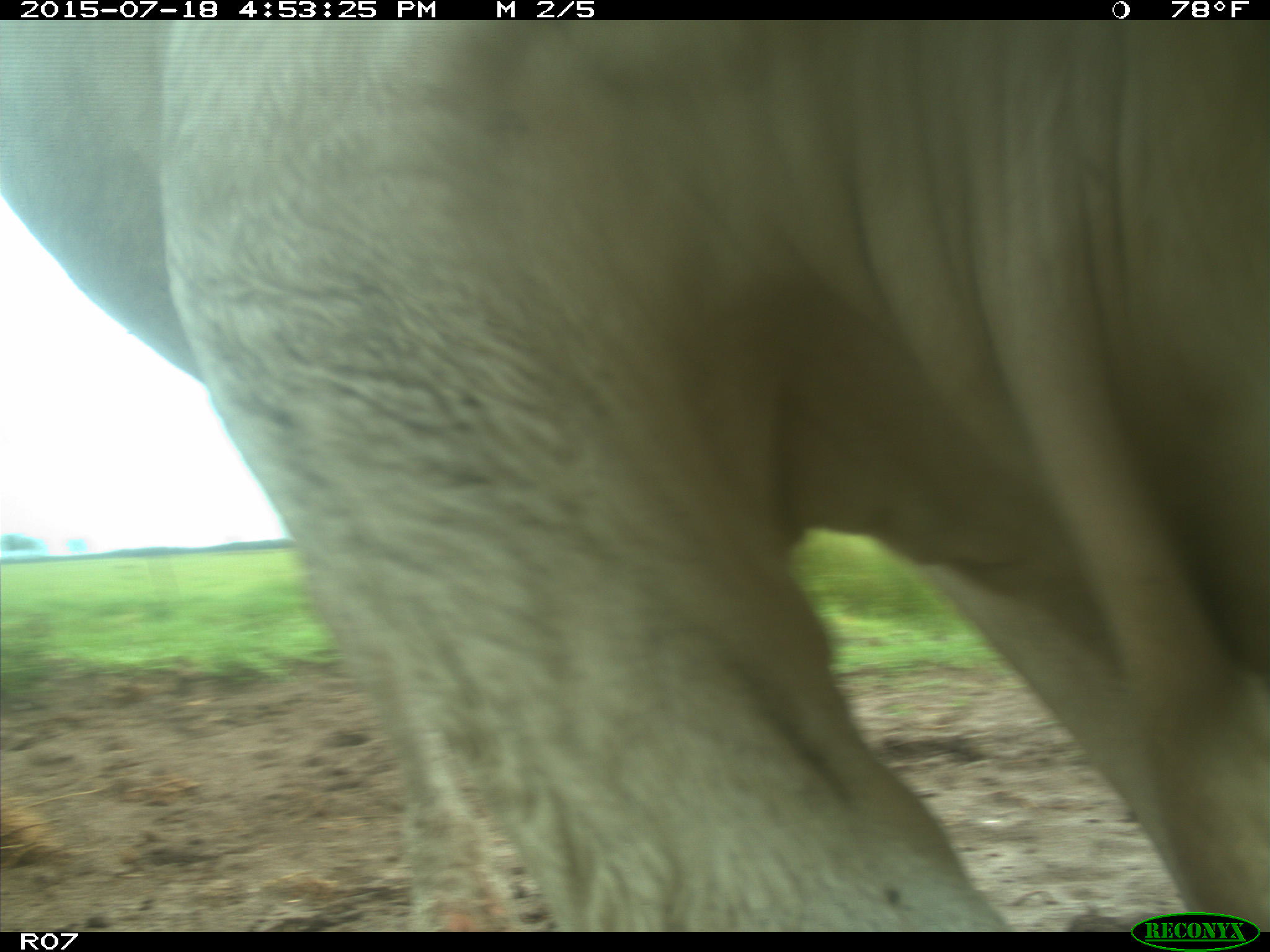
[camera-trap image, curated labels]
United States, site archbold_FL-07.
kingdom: Animalia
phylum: Chordata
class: Mammalia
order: Artiodactyla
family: Bovidae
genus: Bos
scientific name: Bos taurus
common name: domestic cow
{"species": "Bos taurus (domestic cow)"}